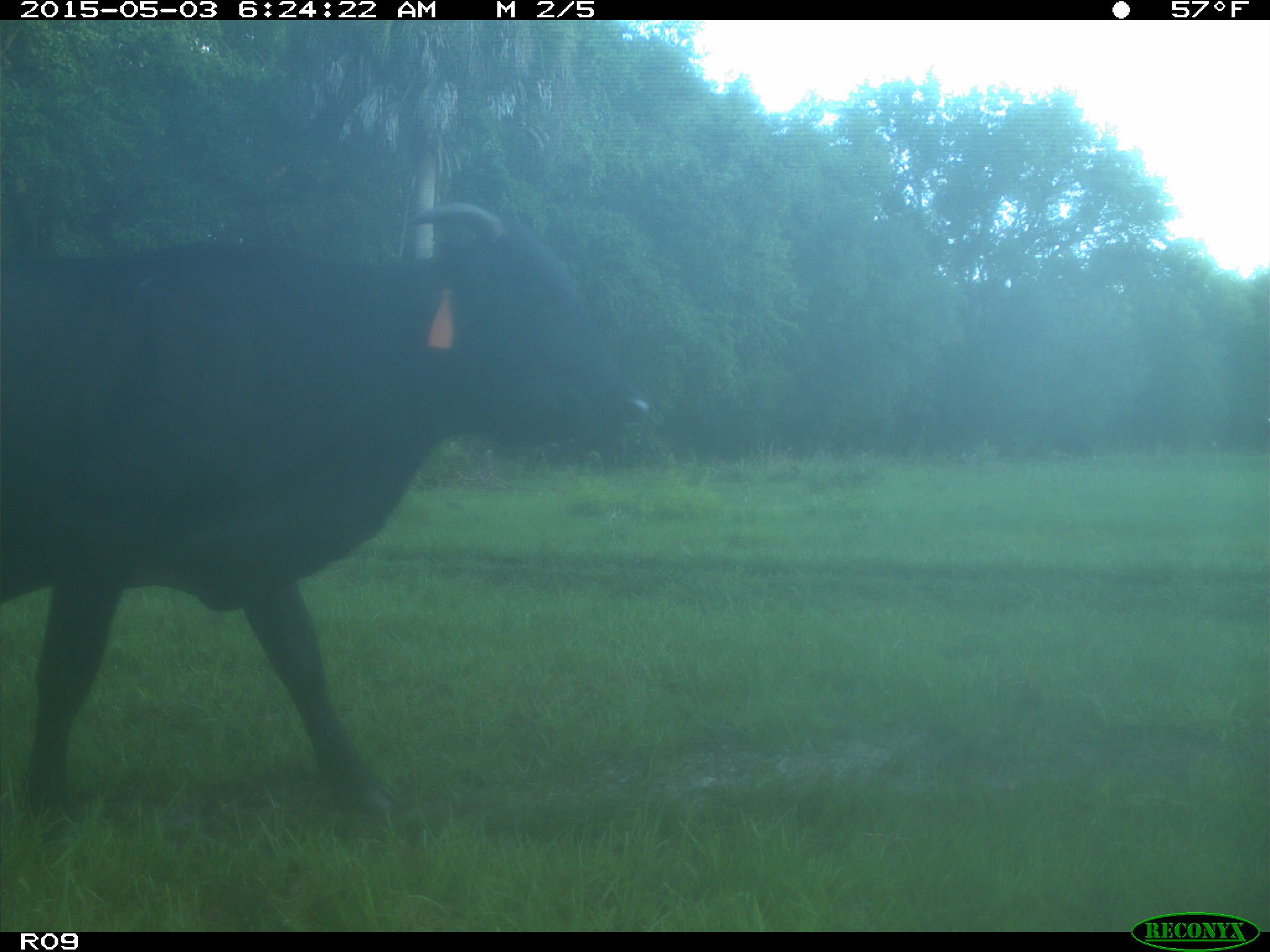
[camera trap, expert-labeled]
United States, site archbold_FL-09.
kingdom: Animalia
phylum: Chordata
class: Mammalia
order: Artiodactyla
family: Bovidae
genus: Bos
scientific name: Bos taurus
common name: domestic cow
Bos taurus (domestic cow).